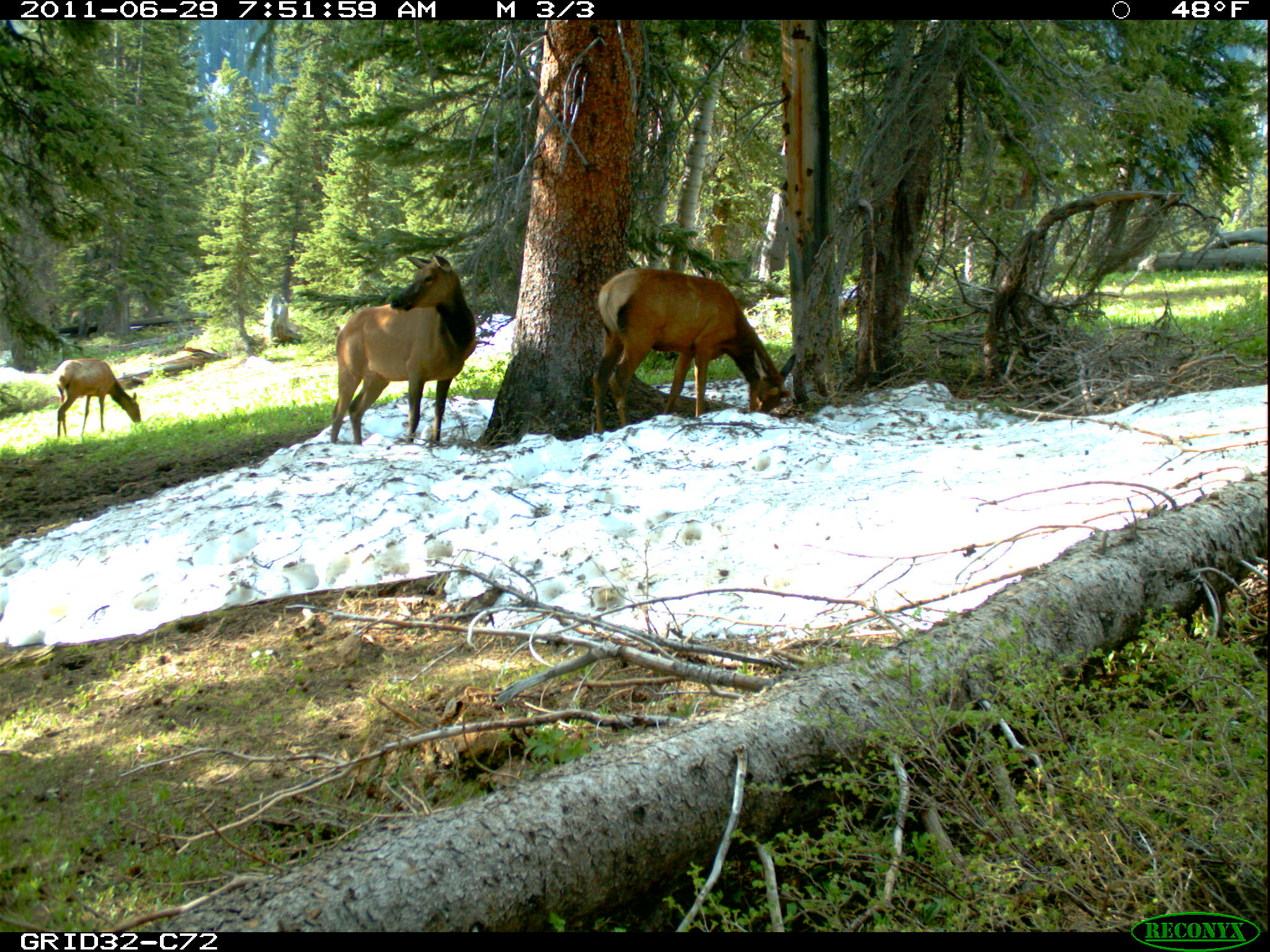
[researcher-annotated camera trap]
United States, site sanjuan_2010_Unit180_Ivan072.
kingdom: Animalia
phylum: Chordata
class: Mammalia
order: Artiodactyla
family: Cervidae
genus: Cervus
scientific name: Cervus elaphus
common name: red deer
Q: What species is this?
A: Cervus elaphus (red deer).